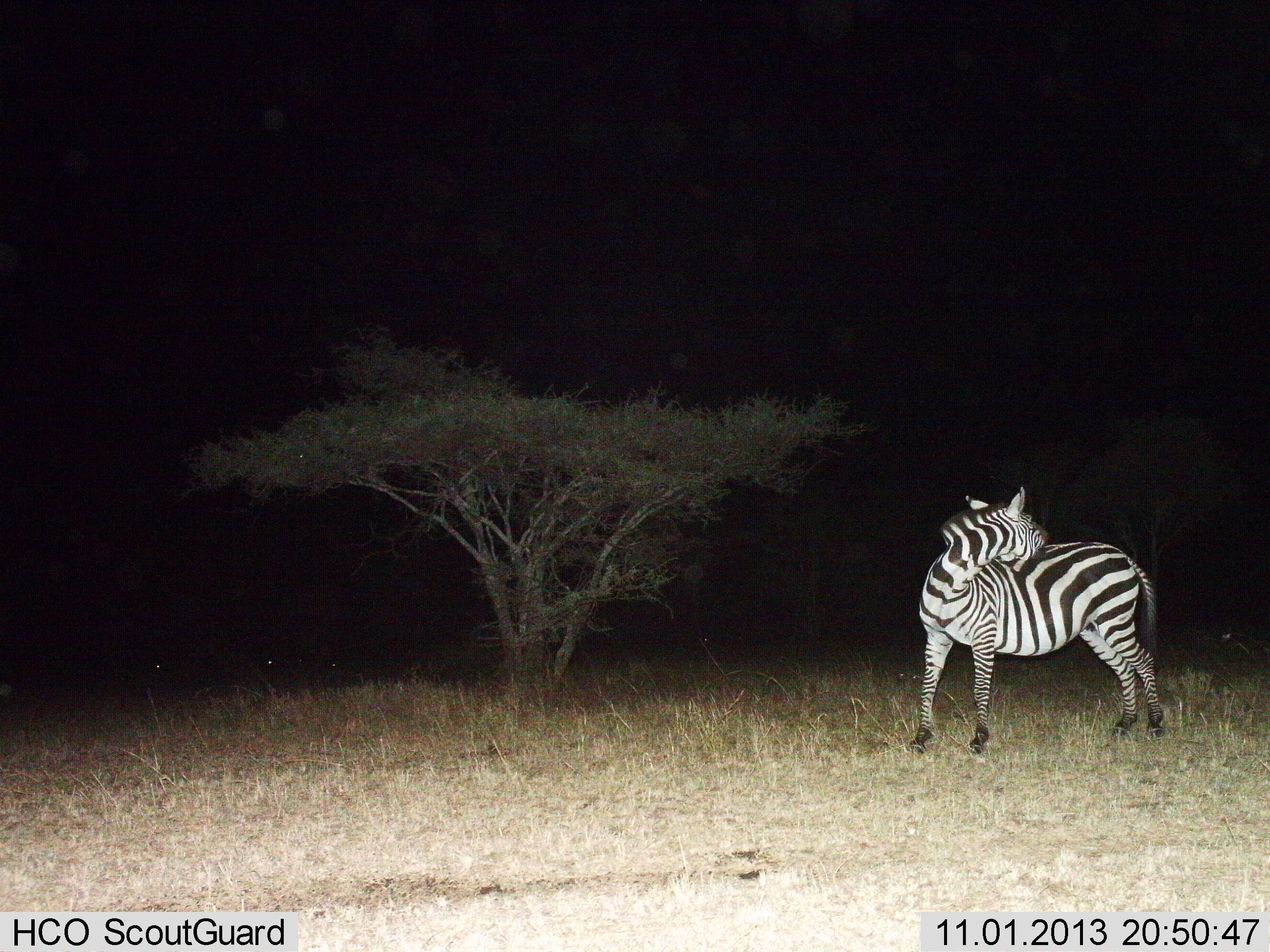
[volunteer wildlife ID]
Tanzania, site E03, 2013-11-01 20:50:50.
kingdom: Animalia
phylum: Chordata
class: Mammalia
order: Perissodactyla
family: Equidae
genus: Equus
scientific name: Equus quagga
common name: plains zebra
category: zebra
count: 1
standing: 90%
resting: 0%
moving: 10%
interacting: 10%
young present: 0%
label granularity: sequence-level